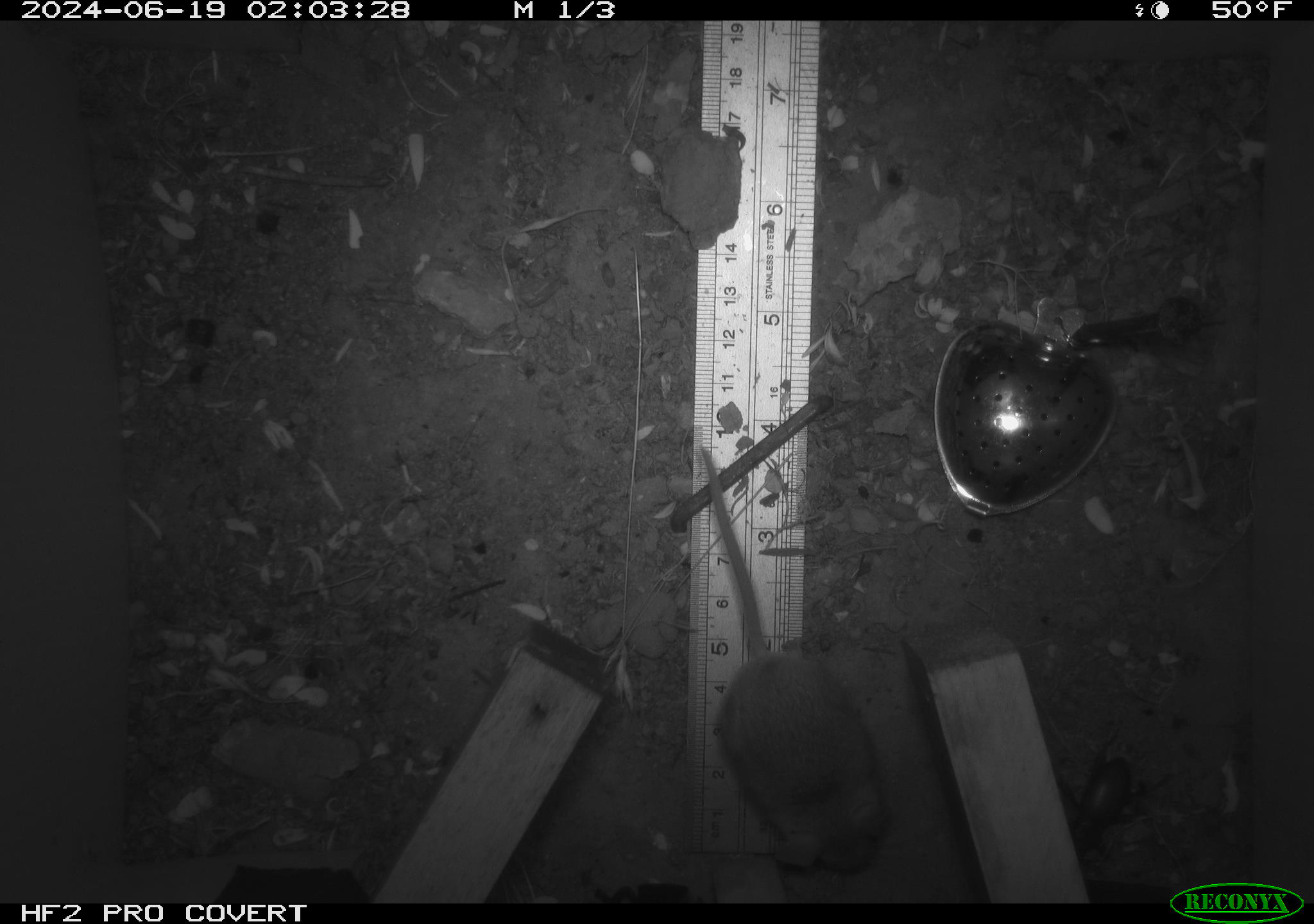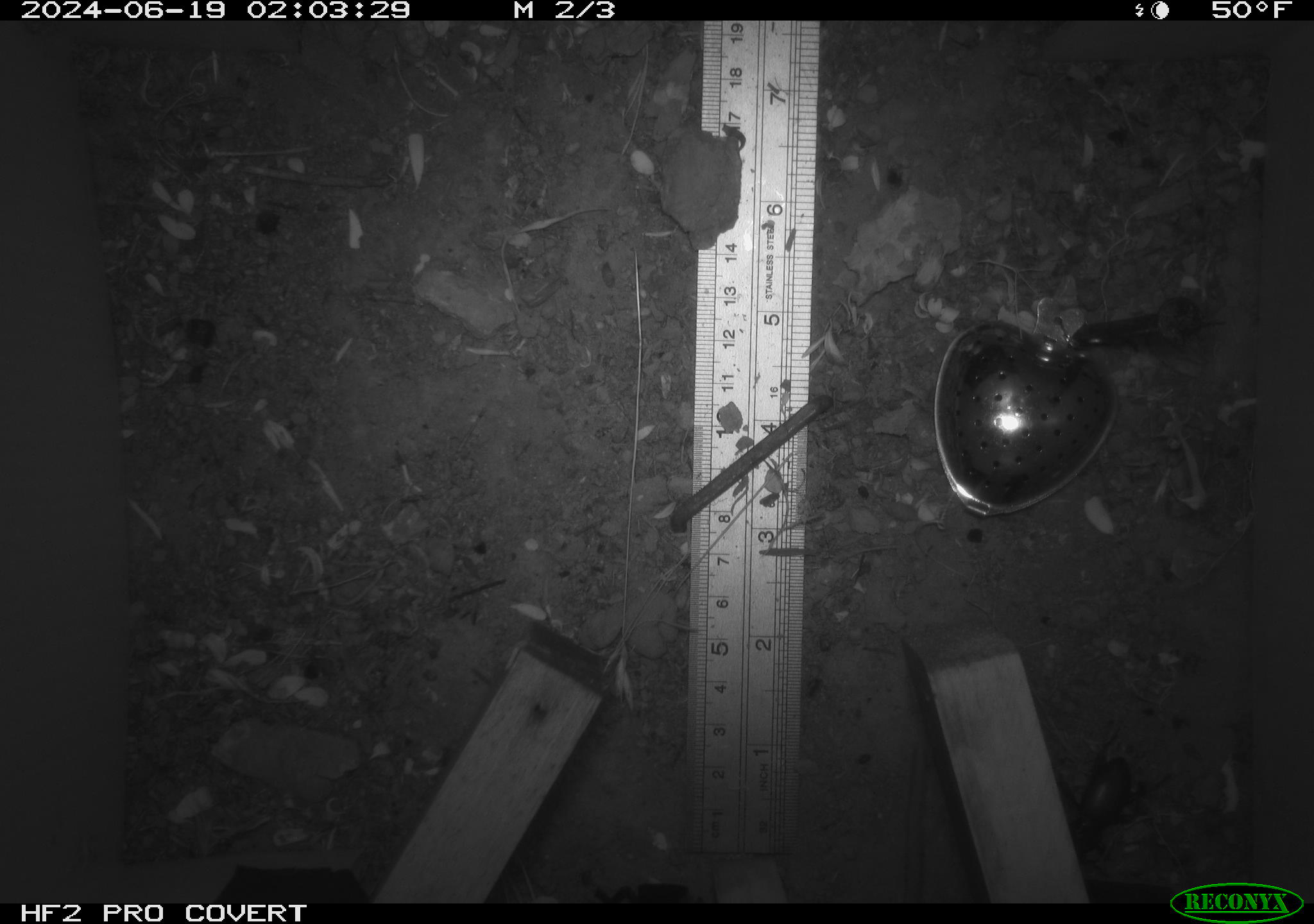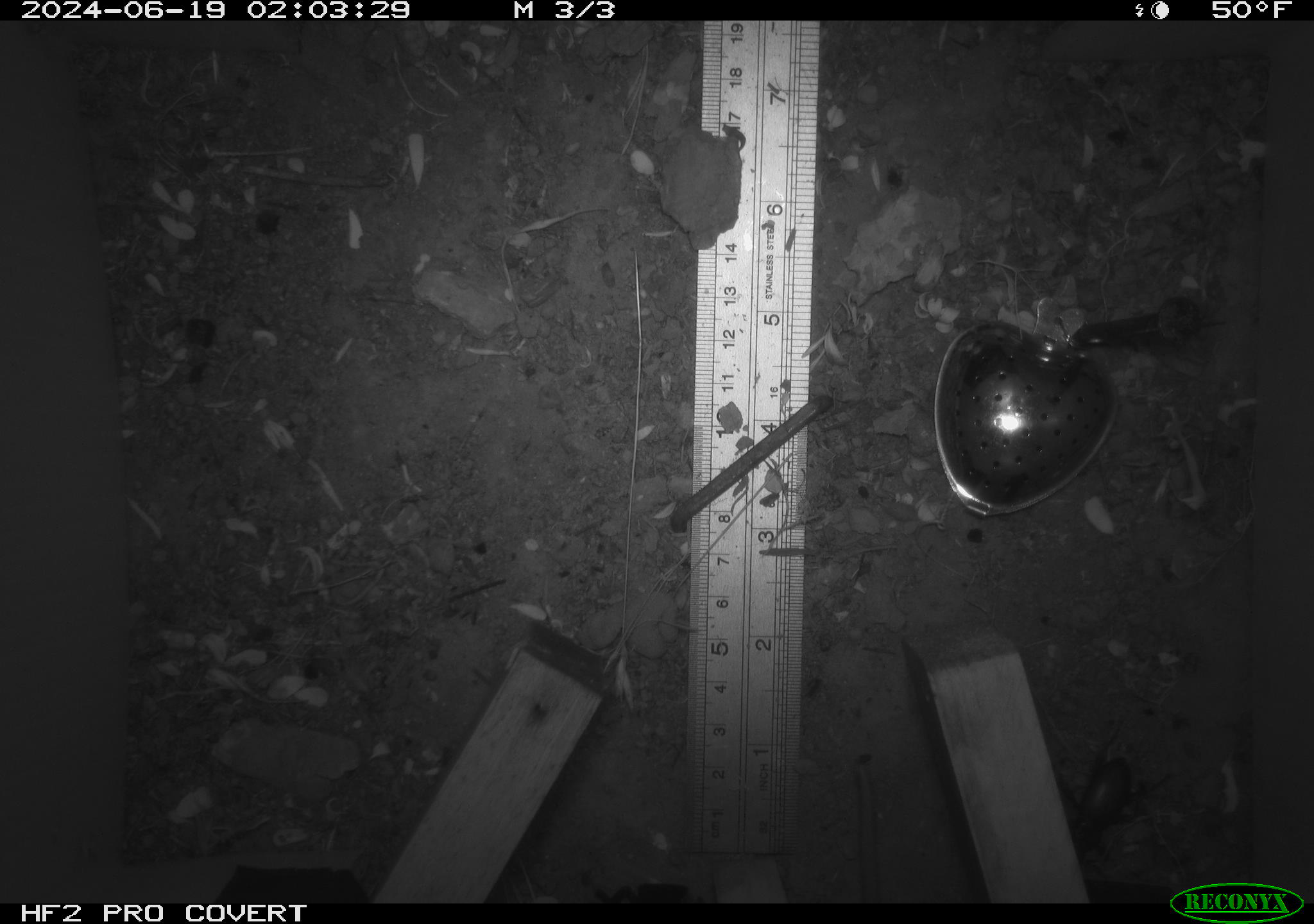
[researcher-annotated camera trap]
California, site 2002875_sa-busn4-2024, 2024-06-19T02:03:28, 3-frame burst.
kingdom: Animalia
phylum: Chordata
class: Mammalia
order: Rodentia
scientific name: Rodentia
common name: rodent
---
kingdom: Animalia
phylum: Arthropoda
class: Insecta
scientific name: Insecta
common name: insect